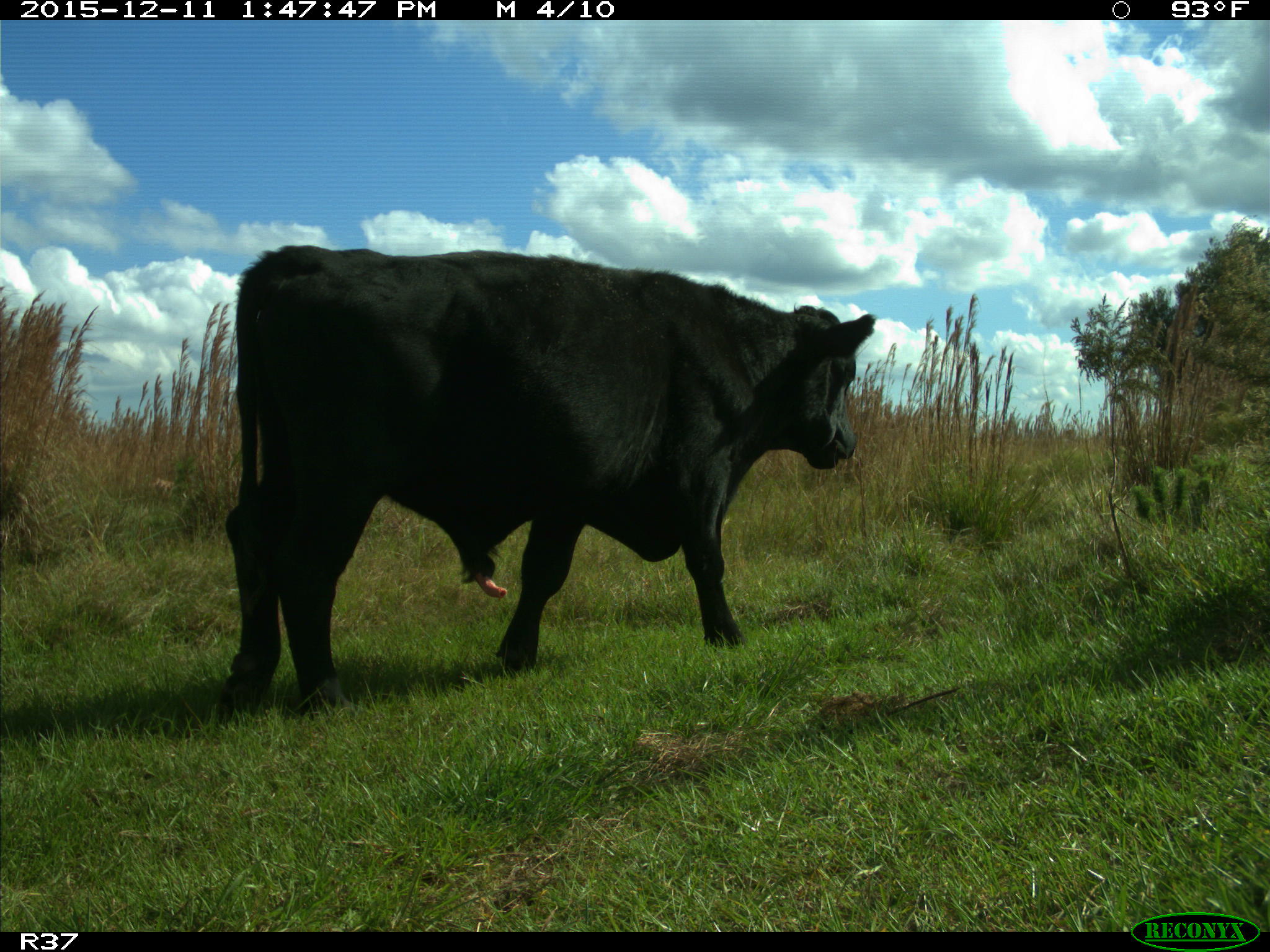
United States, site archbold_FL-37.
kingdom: Animalia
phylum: Chordata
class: Mammalia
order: Artiodactyla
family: Bovidae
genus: Bos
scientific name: Bos taurus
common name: domestic cow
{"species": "Bos taurus (domestic cow)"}